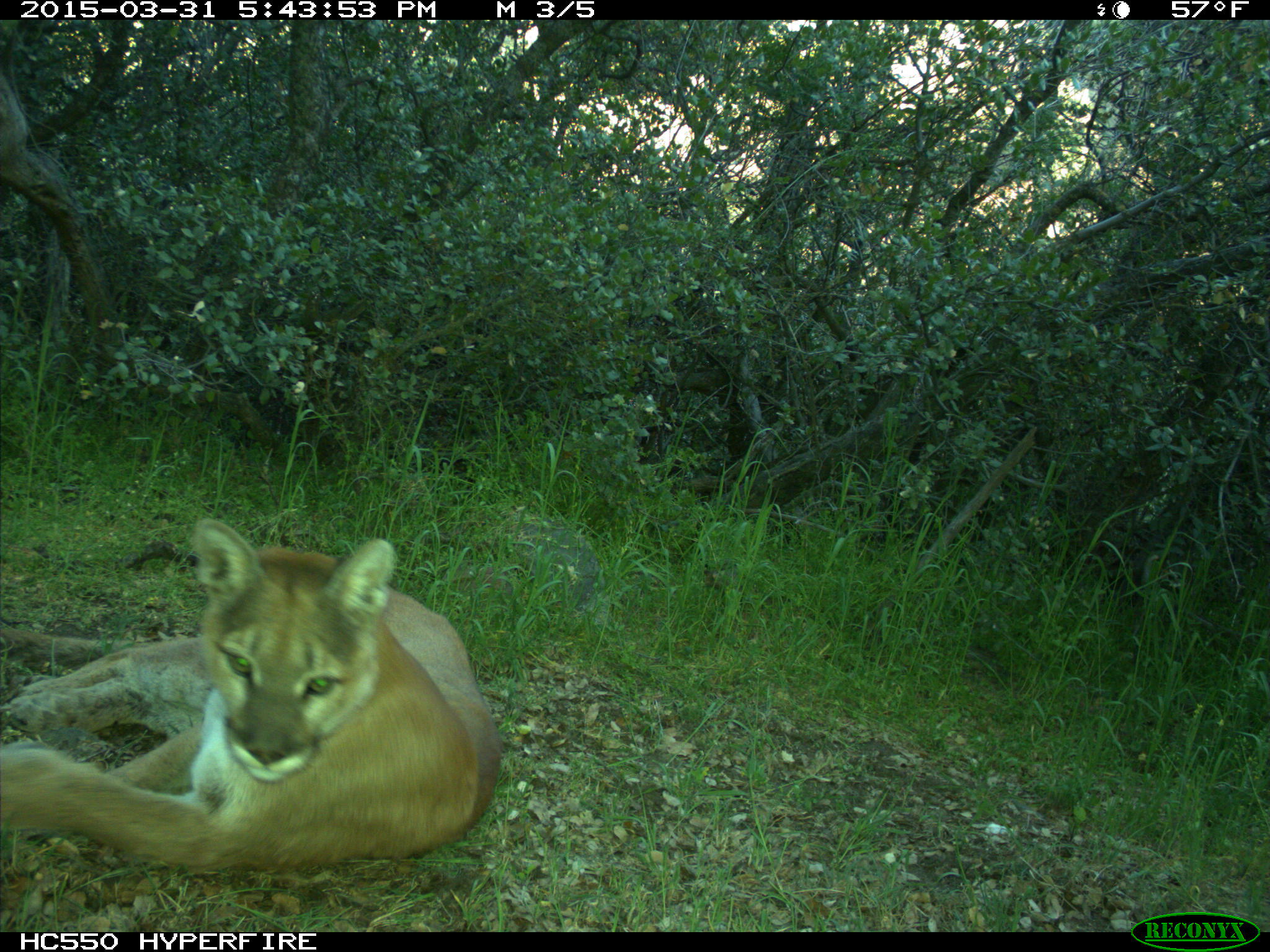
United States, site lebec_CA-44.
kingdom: Animalia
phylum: Chordata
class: Mammalia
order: Carnivora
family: Felidae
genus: Puma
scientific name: Puma concolor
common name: mountain lion